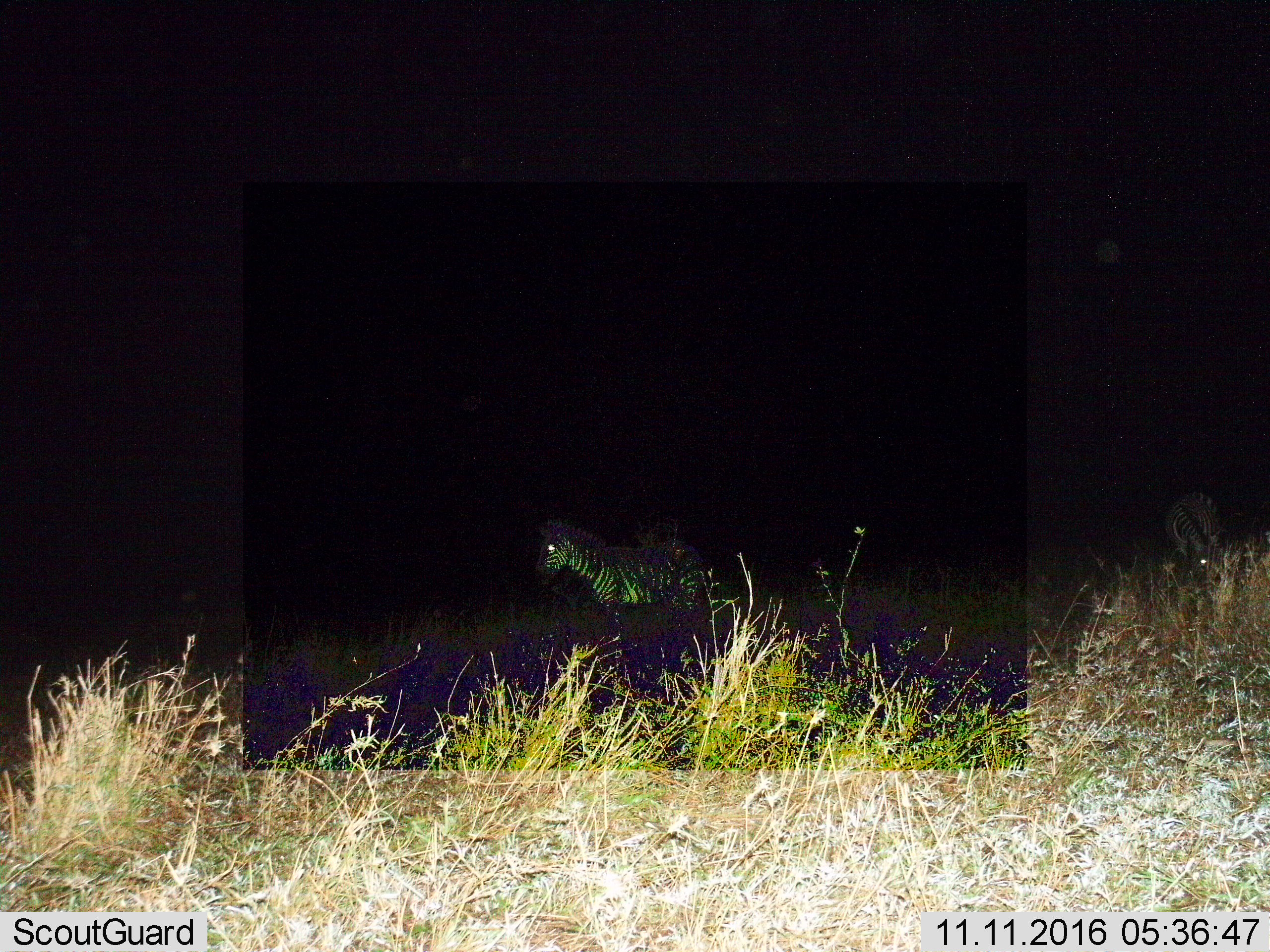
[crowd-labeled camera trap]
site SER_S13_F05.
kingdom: Animalia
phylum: Chordata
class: Mammalia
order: Perissodactyla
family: Equidae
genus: Equus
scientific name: Equus quagga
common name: plains zebra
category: zebraplains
Zebraplains (plains zebra) (Equus quagga), count 2. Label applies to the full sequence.